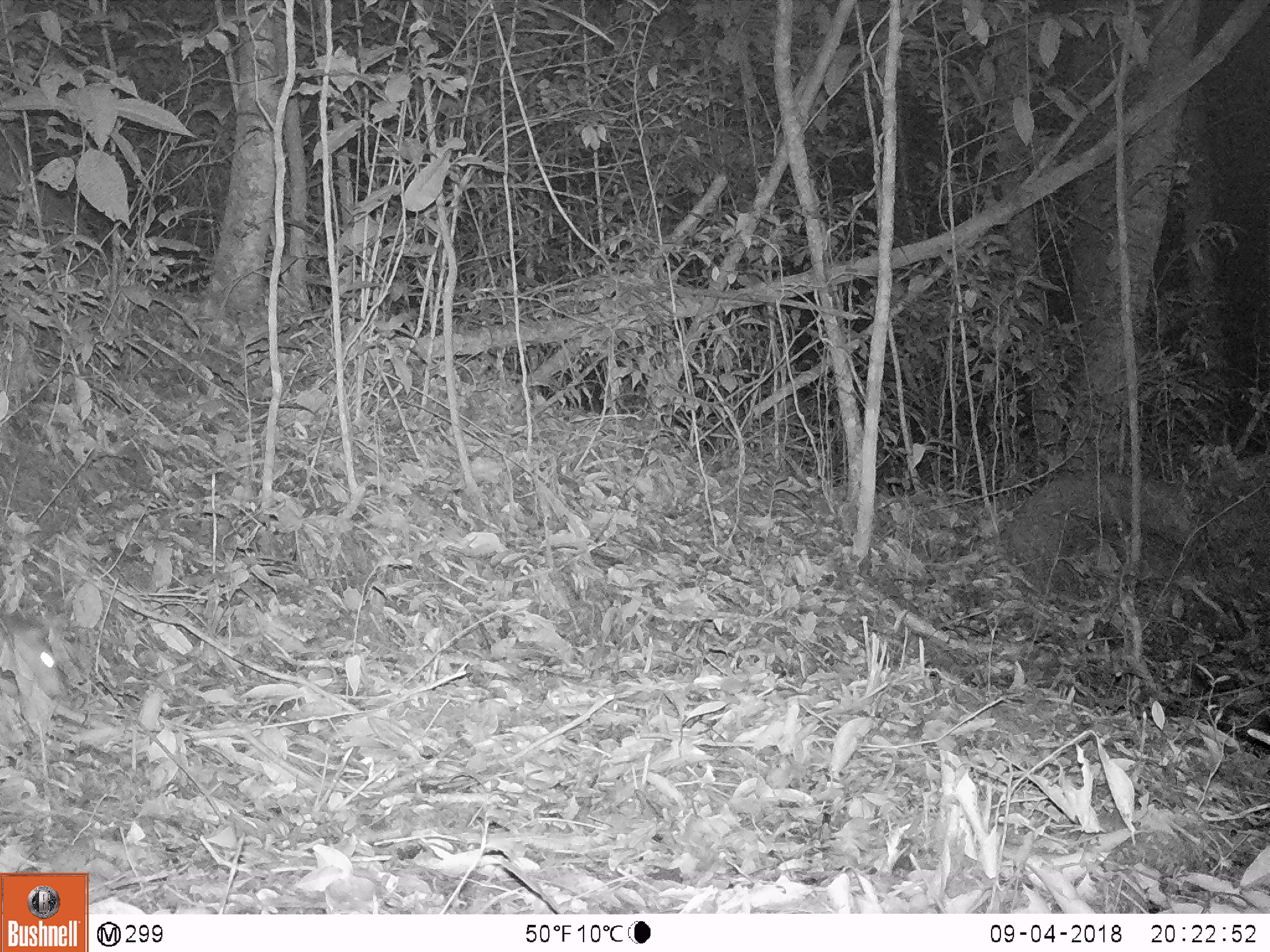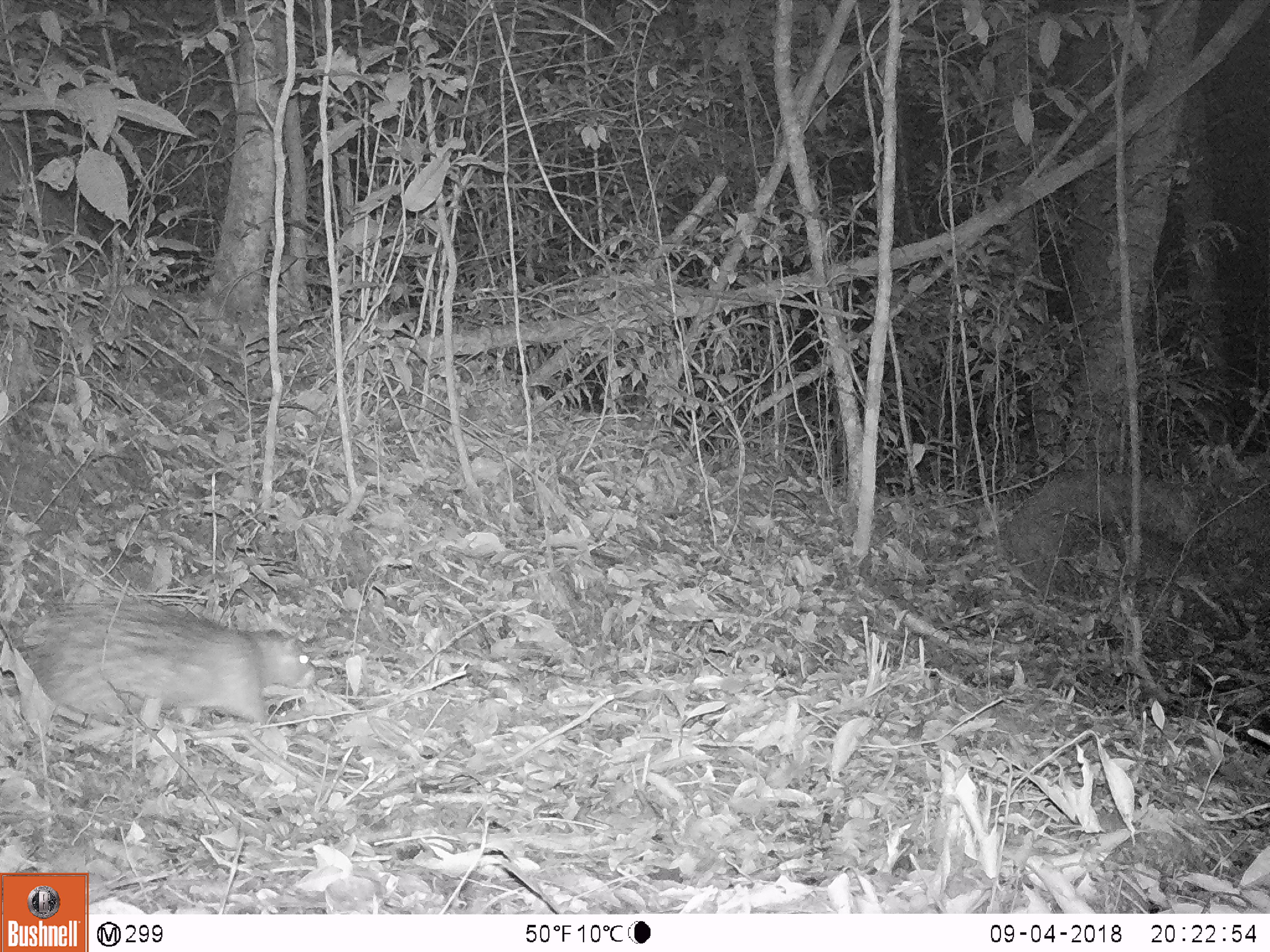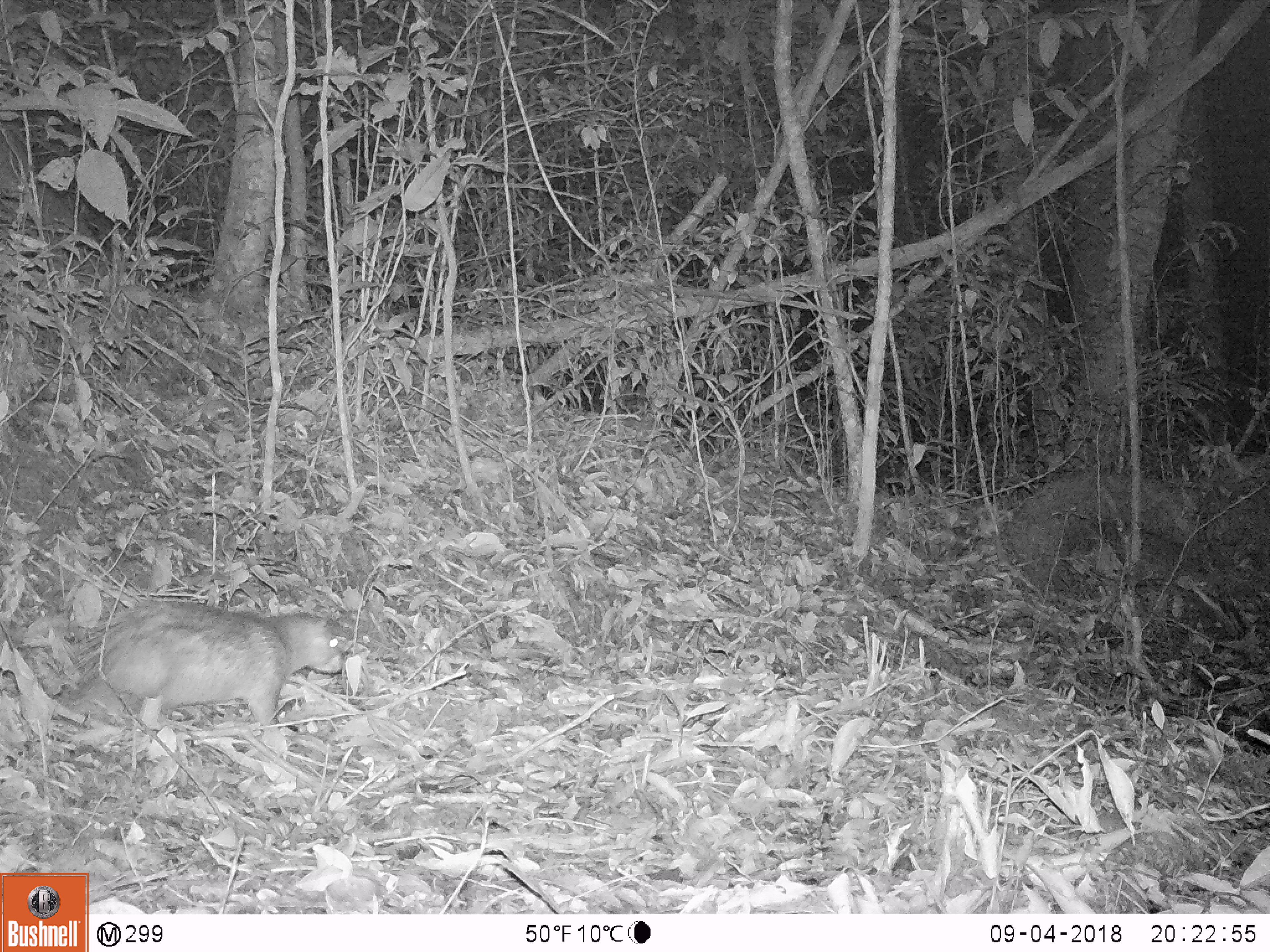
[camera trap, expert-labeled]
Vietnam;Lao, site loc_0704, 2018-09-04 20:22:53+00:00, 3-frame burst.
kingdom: Animalia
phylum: Chordata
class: Mammalia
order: Rodentia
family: Hystricidae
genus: Atherurus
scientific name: Atherurus macrourus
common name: asiatic brush-tailed porcupine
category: asiatic brush tailed porcupine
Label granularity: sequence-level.